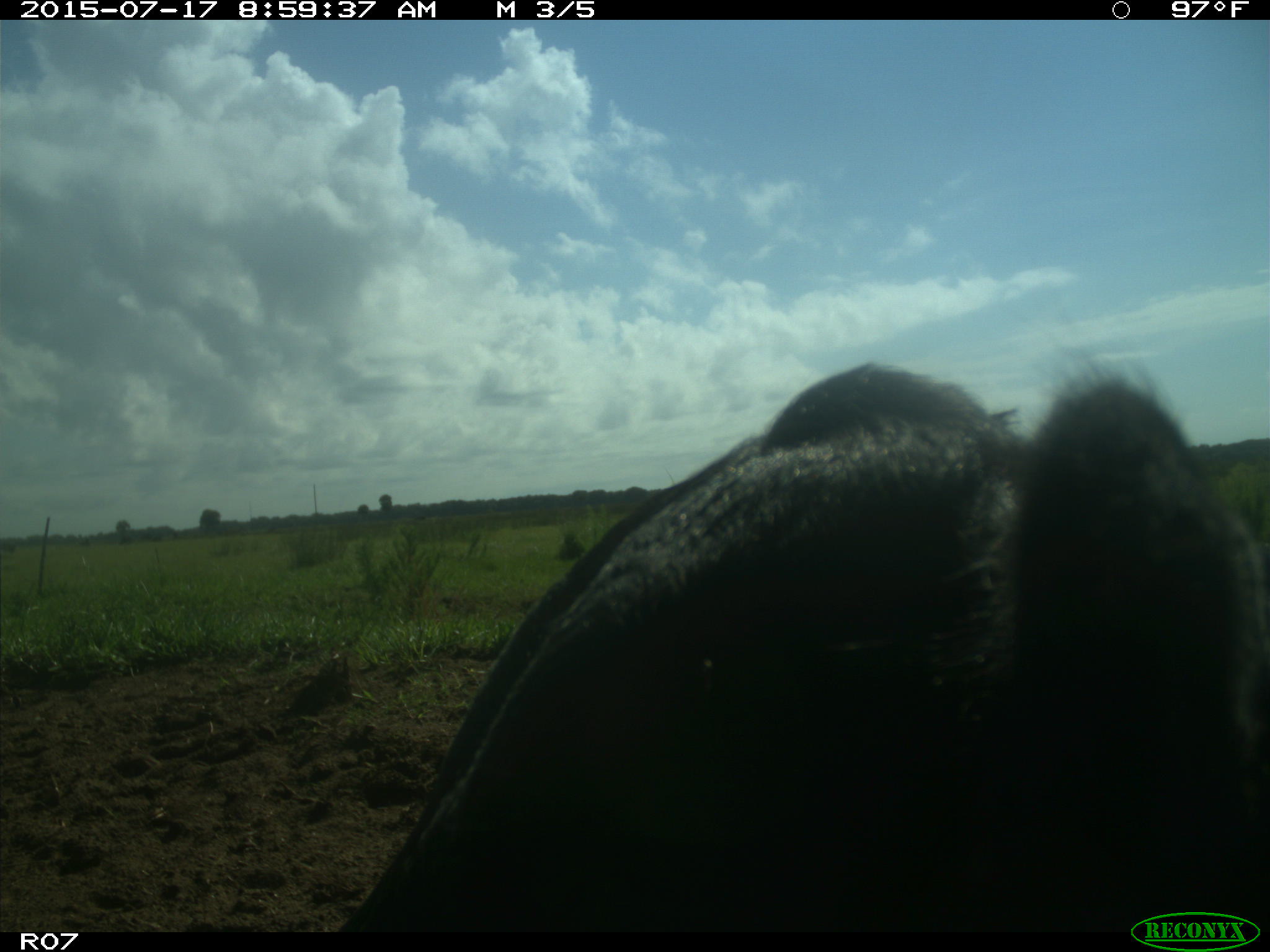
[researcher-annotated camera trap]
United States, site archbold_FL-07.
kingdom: Animalia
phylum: Chordata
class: Mammalia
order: Artiodactyla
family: Bovidae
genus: Bos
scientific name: Bos taurus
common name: domestic cow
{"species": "Bos taurus (domestic cow)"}